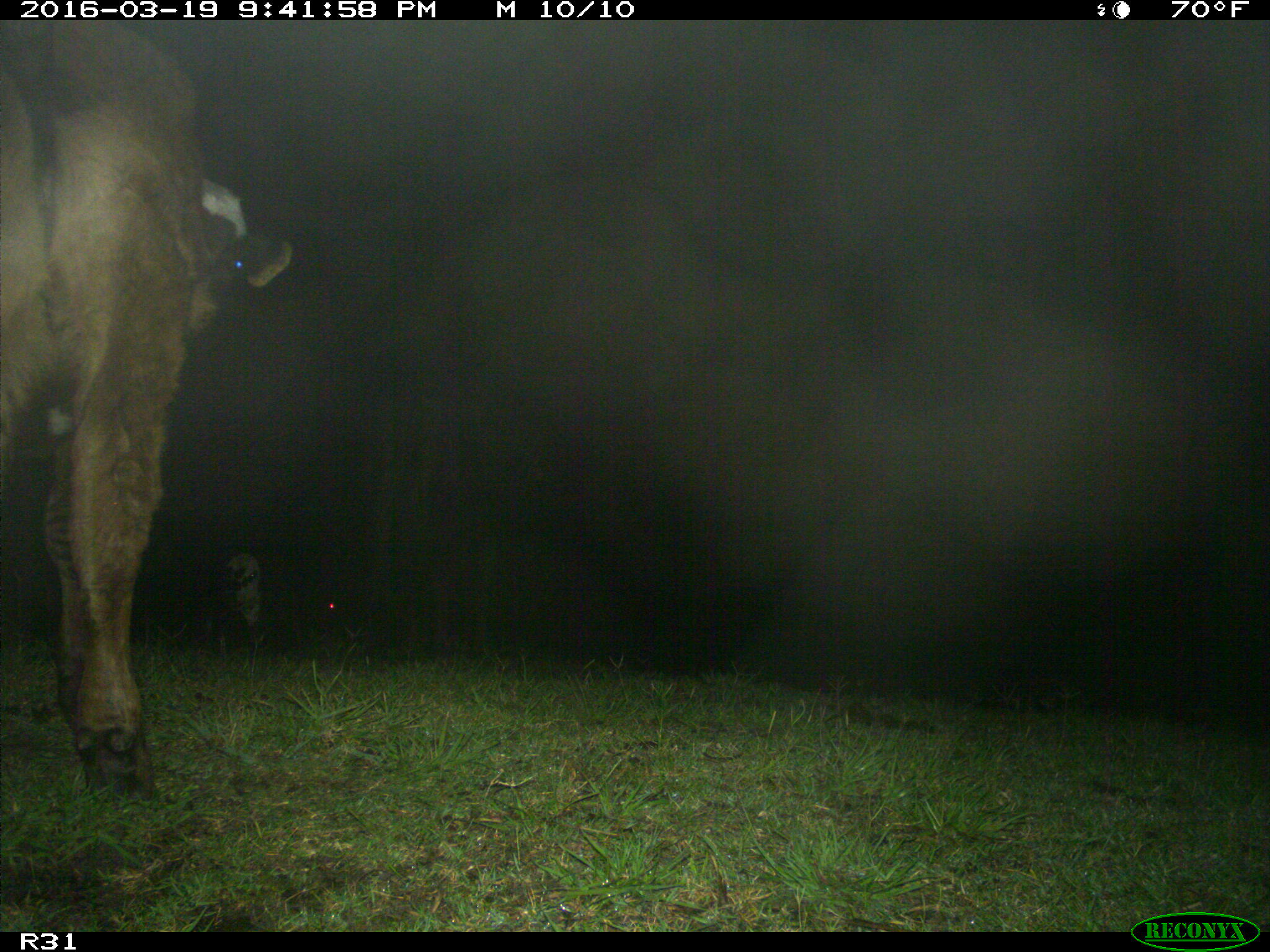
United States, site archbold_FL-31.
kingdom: Animalia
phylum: Chordata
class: Mammalia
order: Artiodactyla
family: Bovidae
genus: Bos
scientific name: Bos taurus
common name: domestic cow